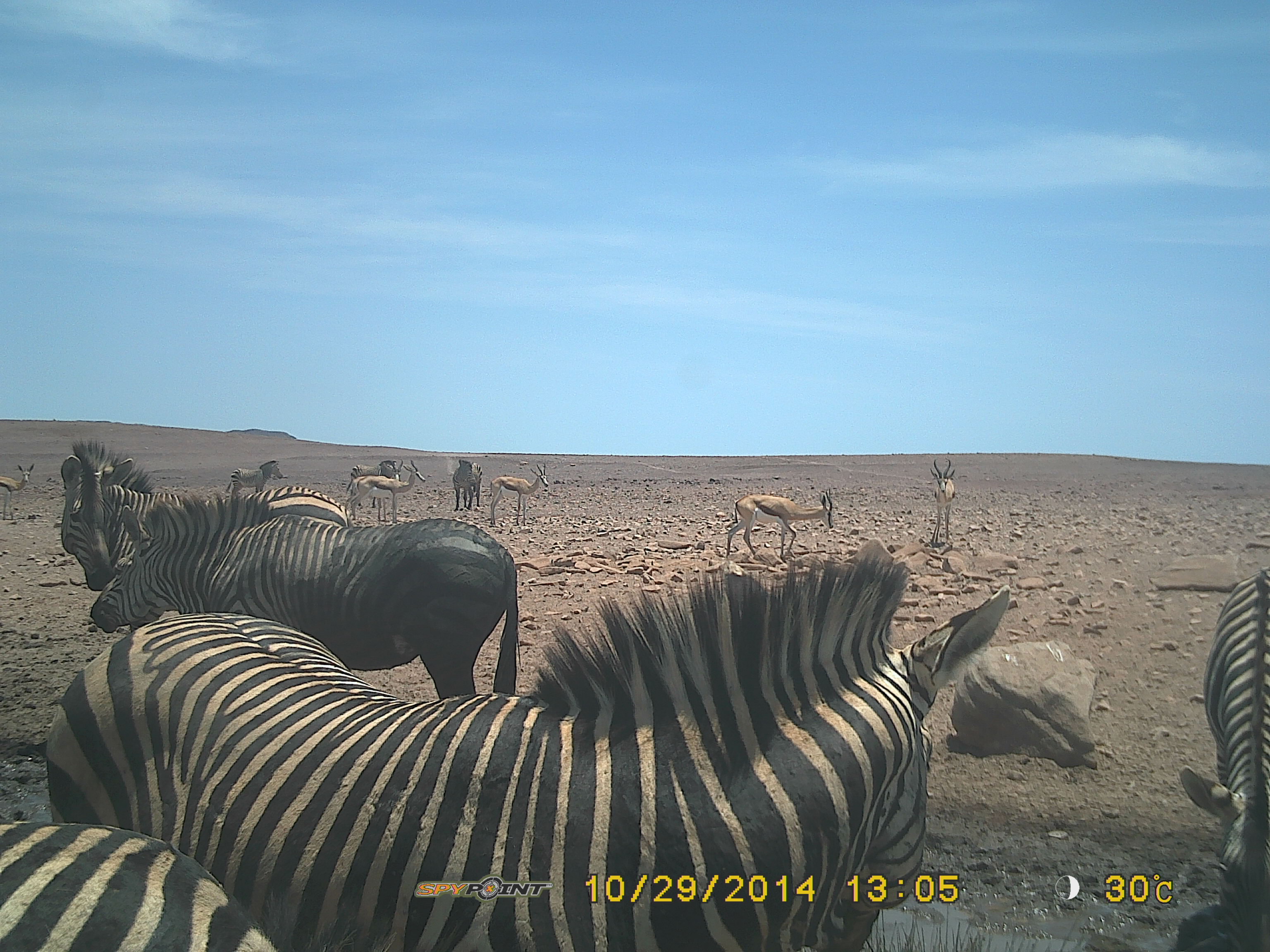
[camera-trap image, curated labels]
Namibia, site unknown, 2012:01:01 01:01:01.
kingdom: Animalia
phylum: Chordata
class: Mammalia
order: Perissodactyla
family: Equidae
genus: Equus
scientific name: Equus zebra hartmannae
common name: hartmann's mountain zebra